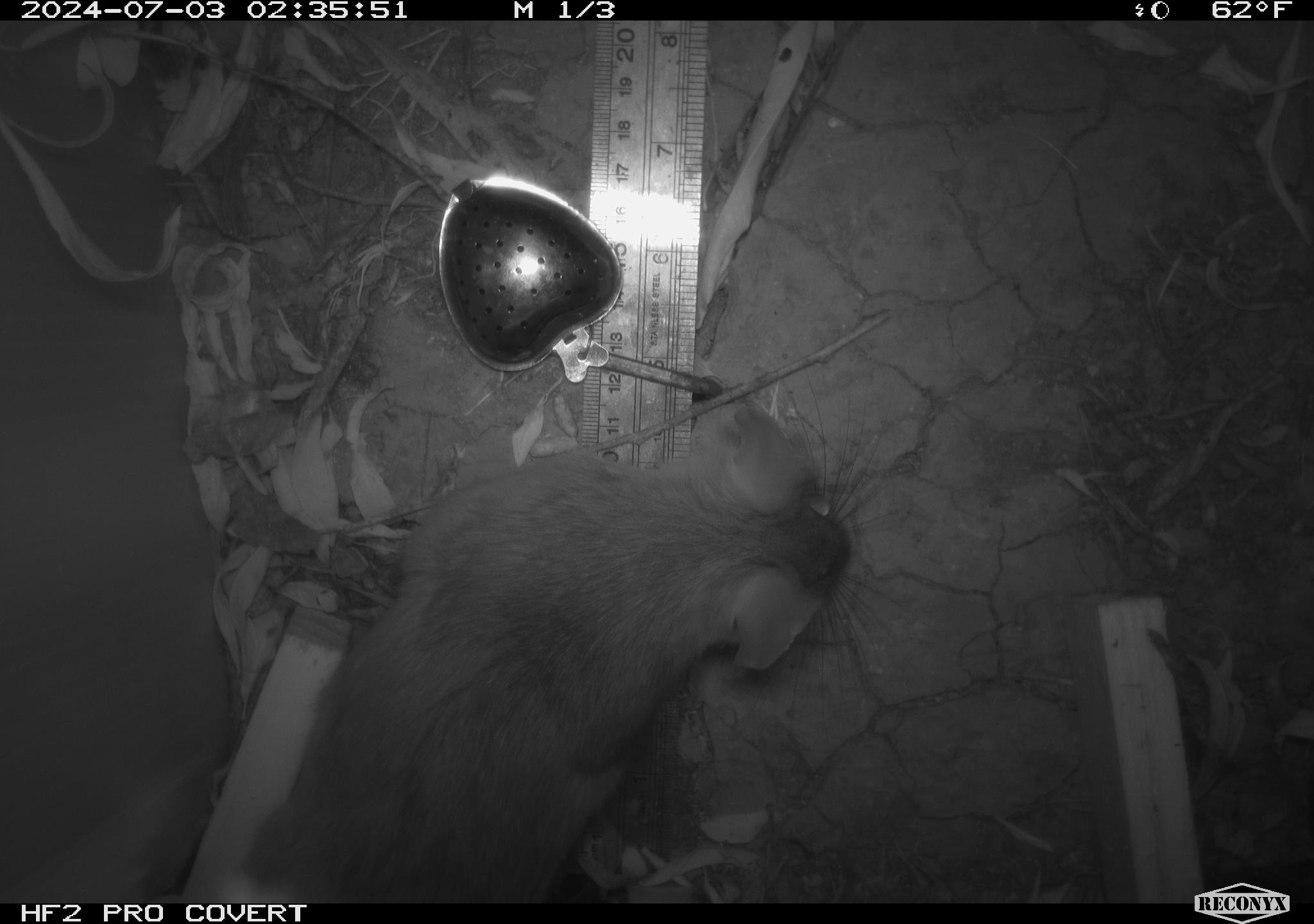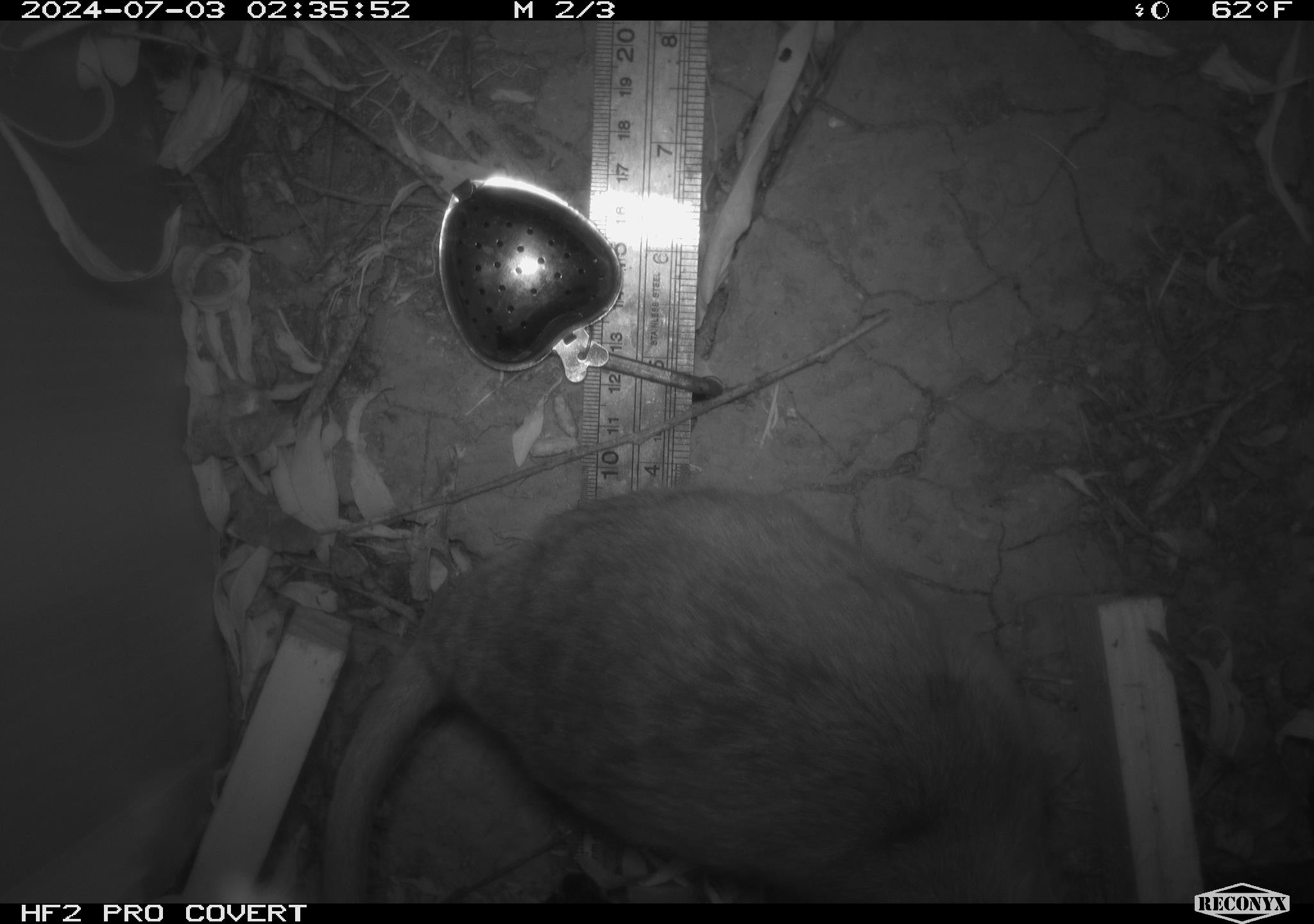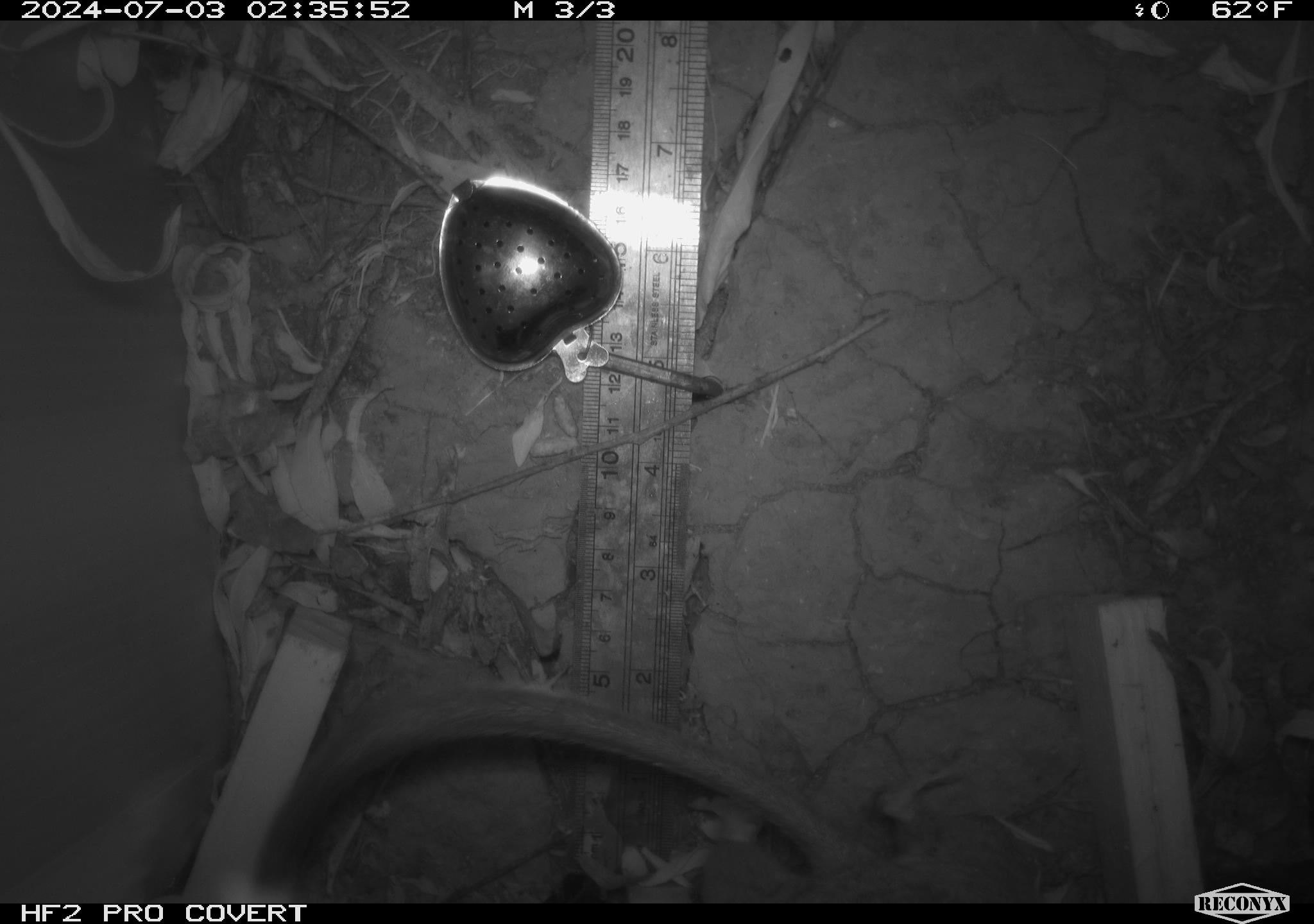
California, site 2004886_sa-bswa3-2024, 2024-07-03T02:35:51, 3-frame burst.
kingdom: Animalia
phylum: Chordata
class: Mammalia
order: Rodentia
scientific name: Rodentia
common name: woodrat or rat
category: woodrat or rat species